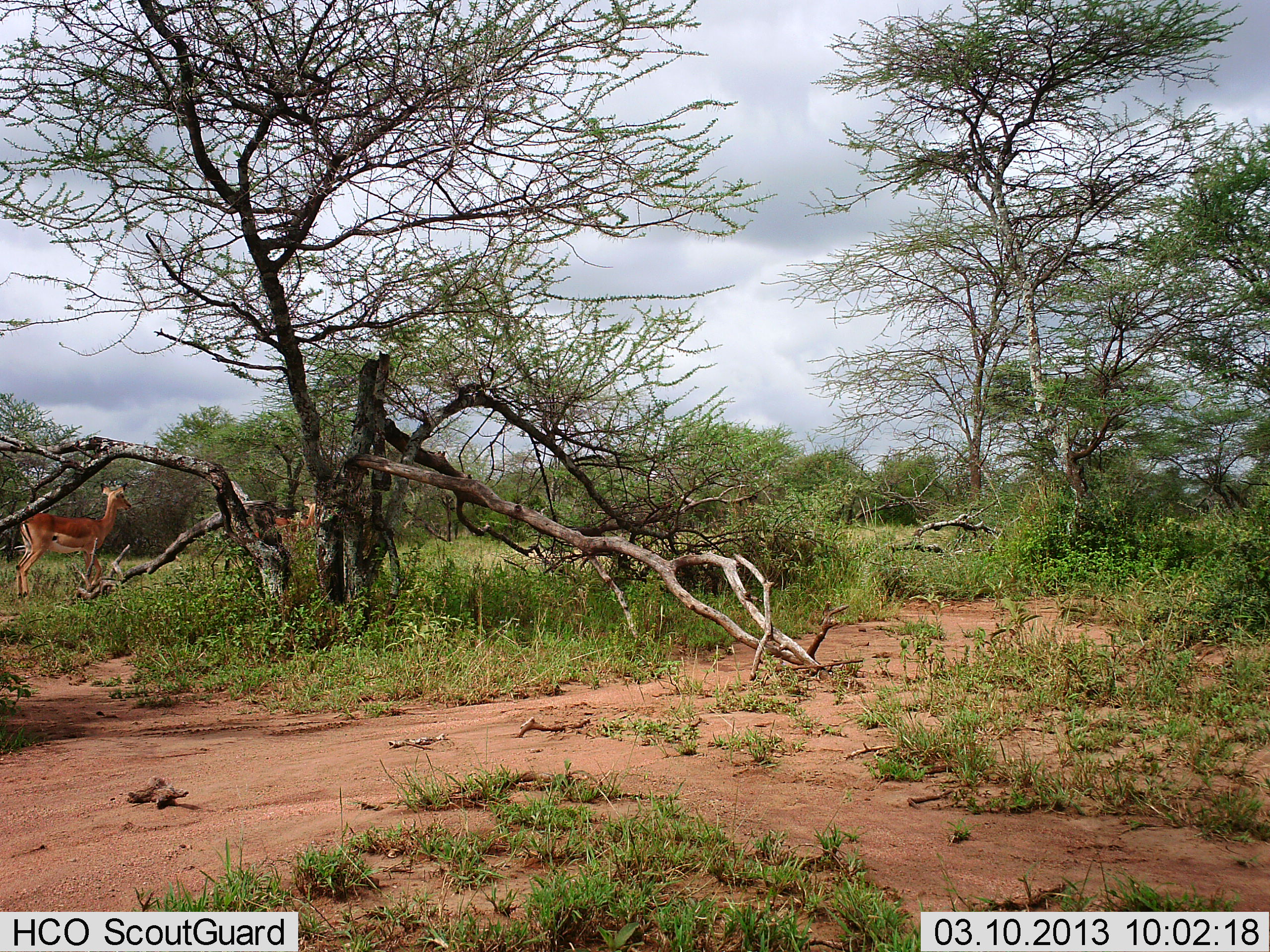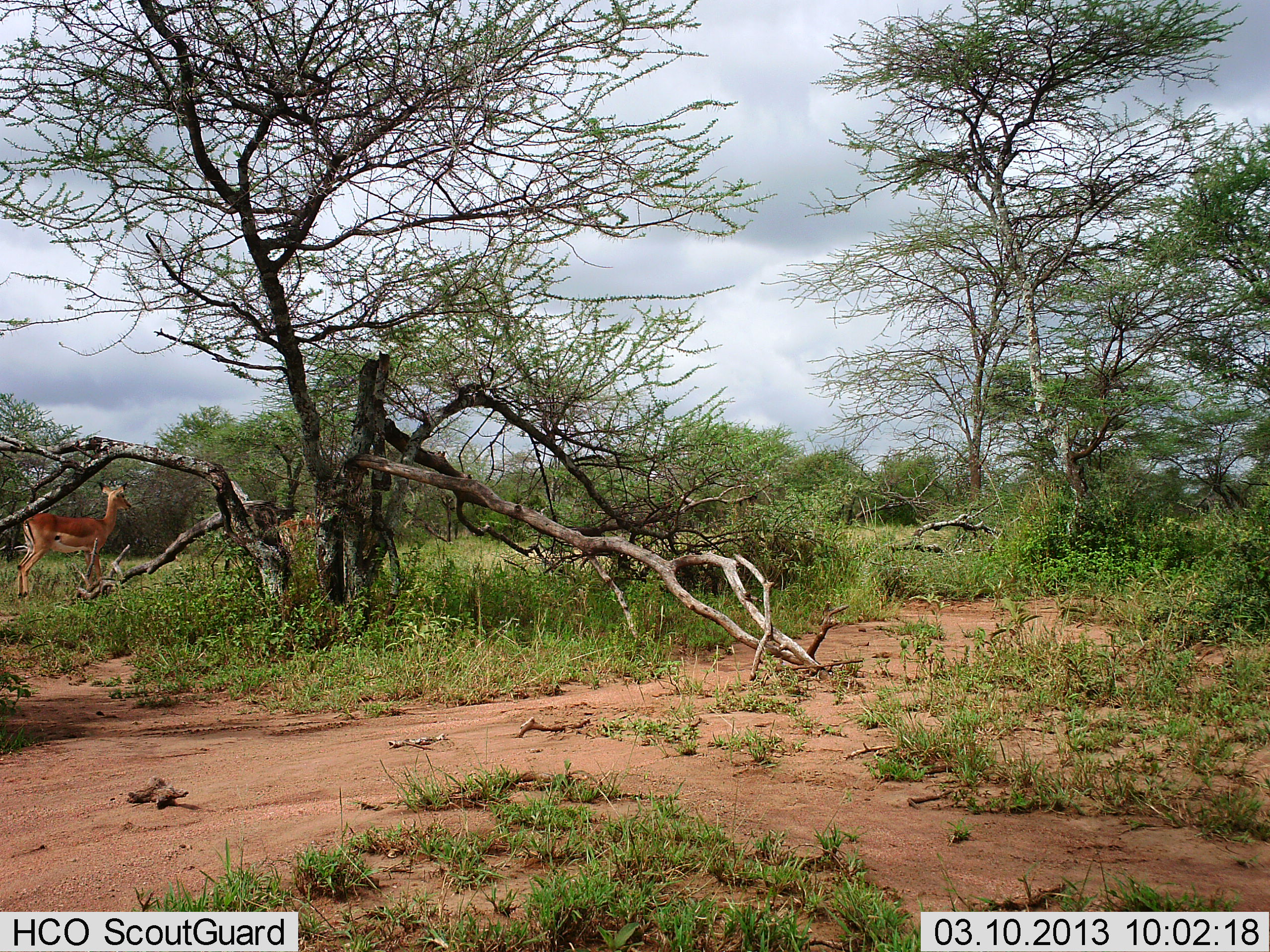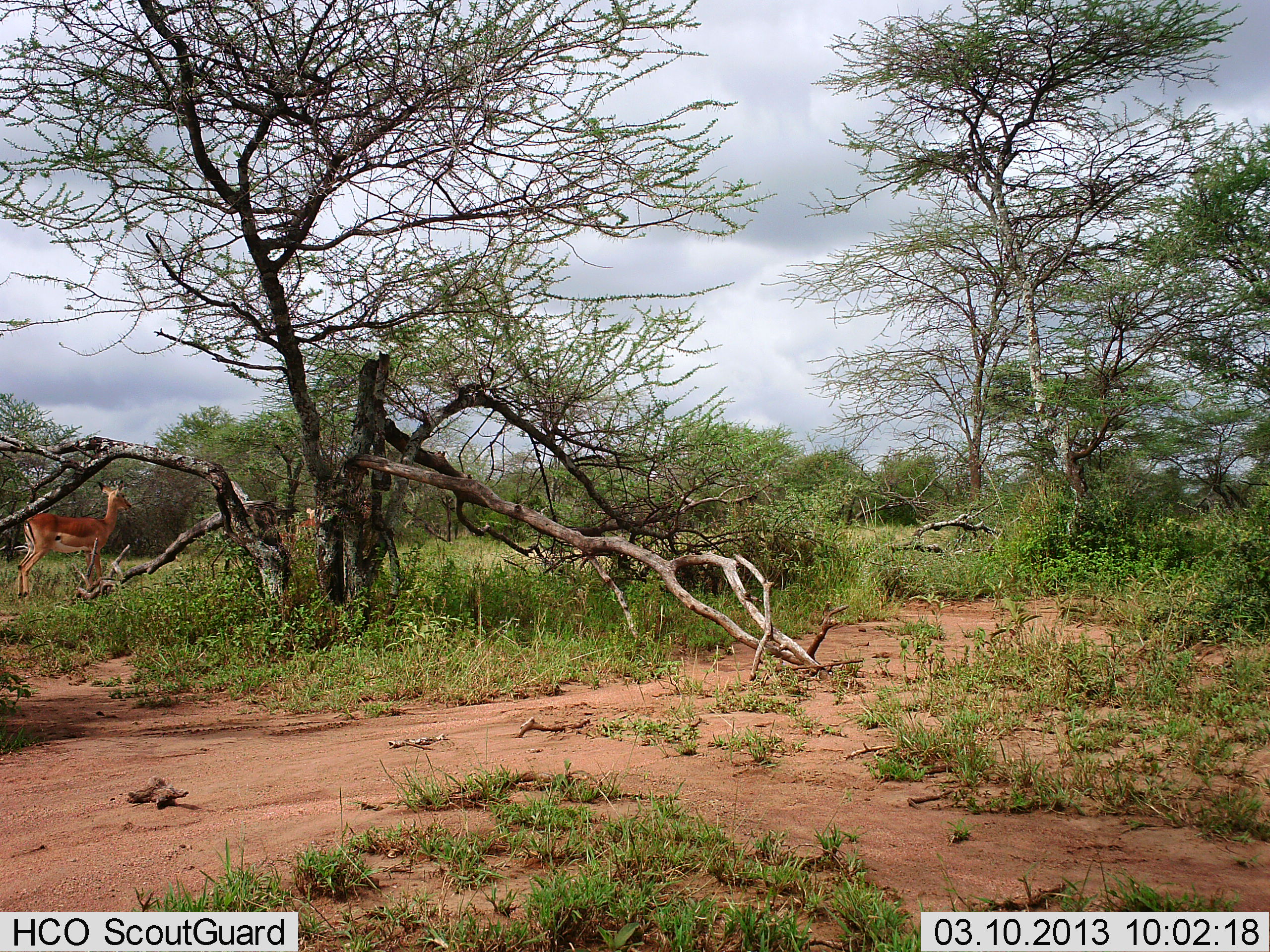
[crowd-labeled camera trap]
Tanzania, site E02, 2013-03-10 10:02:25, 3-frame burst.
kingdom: Animalia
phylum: Chordata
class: Mammalia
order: Artiodactyla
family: Bovidae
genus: Aepyceros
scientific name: Aepyceros melampus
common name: impala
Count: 2.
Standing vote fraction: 100%.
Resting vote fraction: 0%.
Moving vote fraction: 54%.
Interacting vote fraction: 0%.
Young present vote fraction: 8%.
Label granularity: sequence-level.